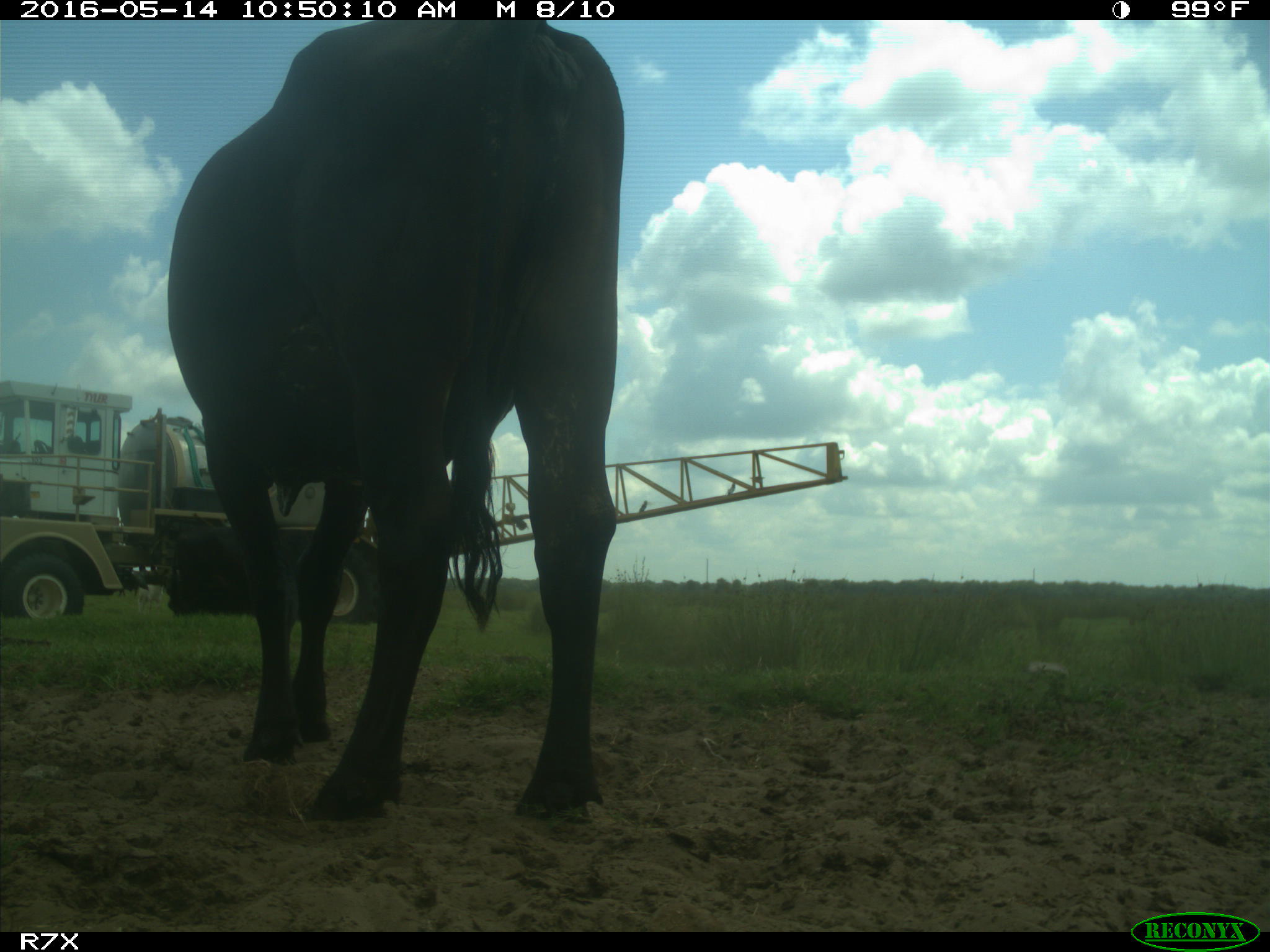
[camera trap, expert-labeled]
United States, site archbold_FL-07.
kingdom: Animalia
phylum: Chordata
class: Mammalia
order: Artiodactyla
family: Bovidae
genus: Bos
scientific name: Bos taurus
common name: domestic cow